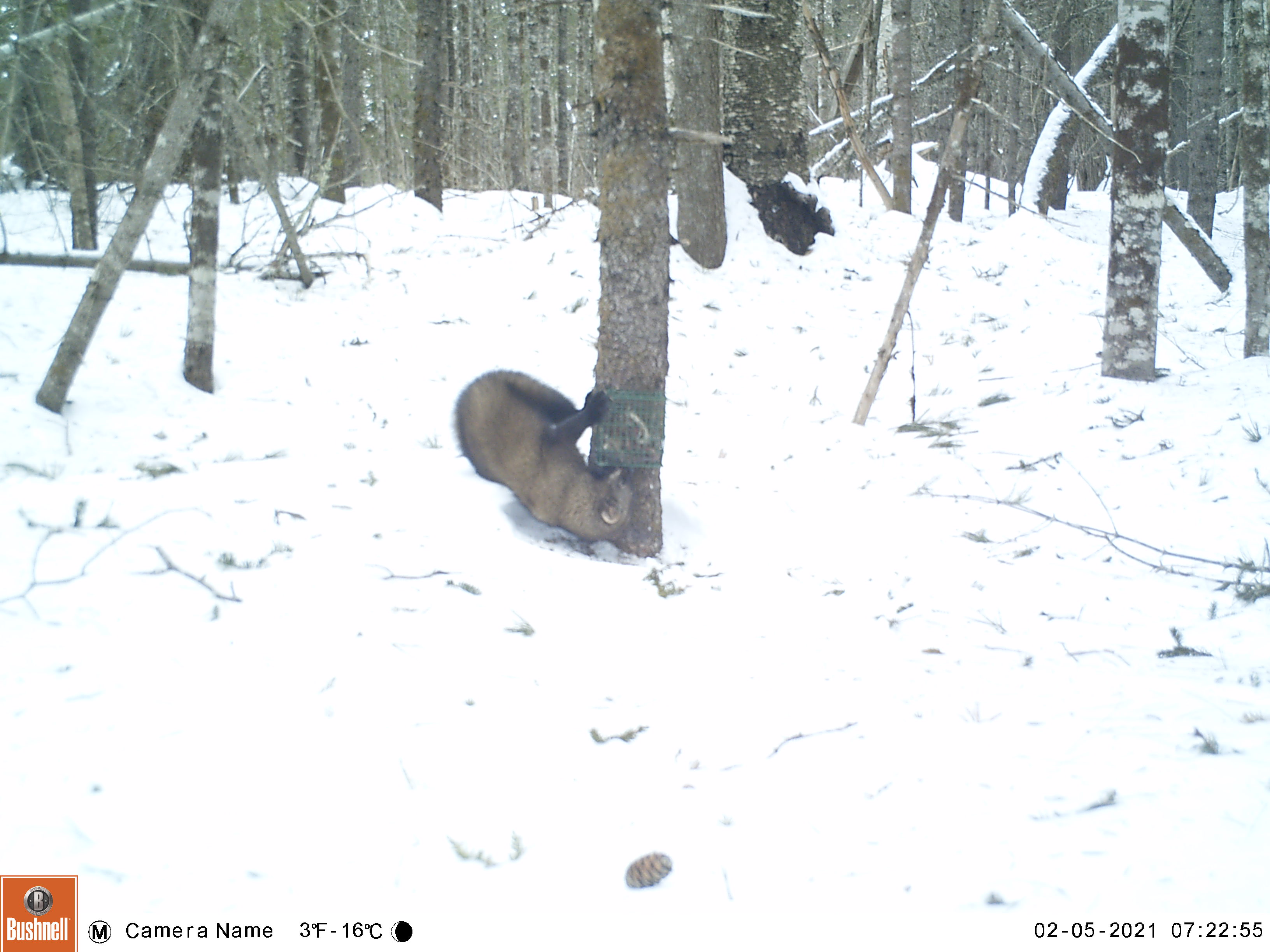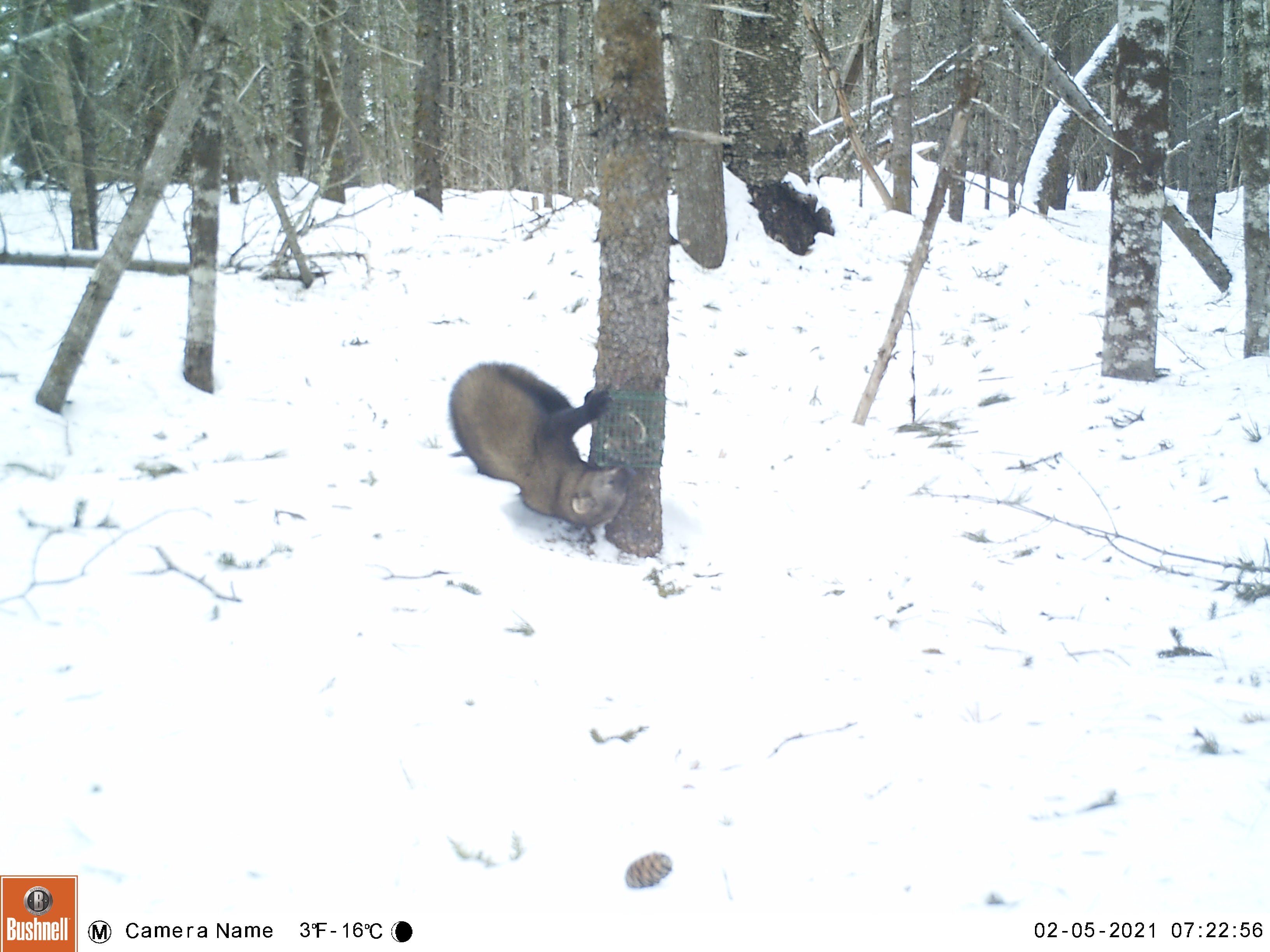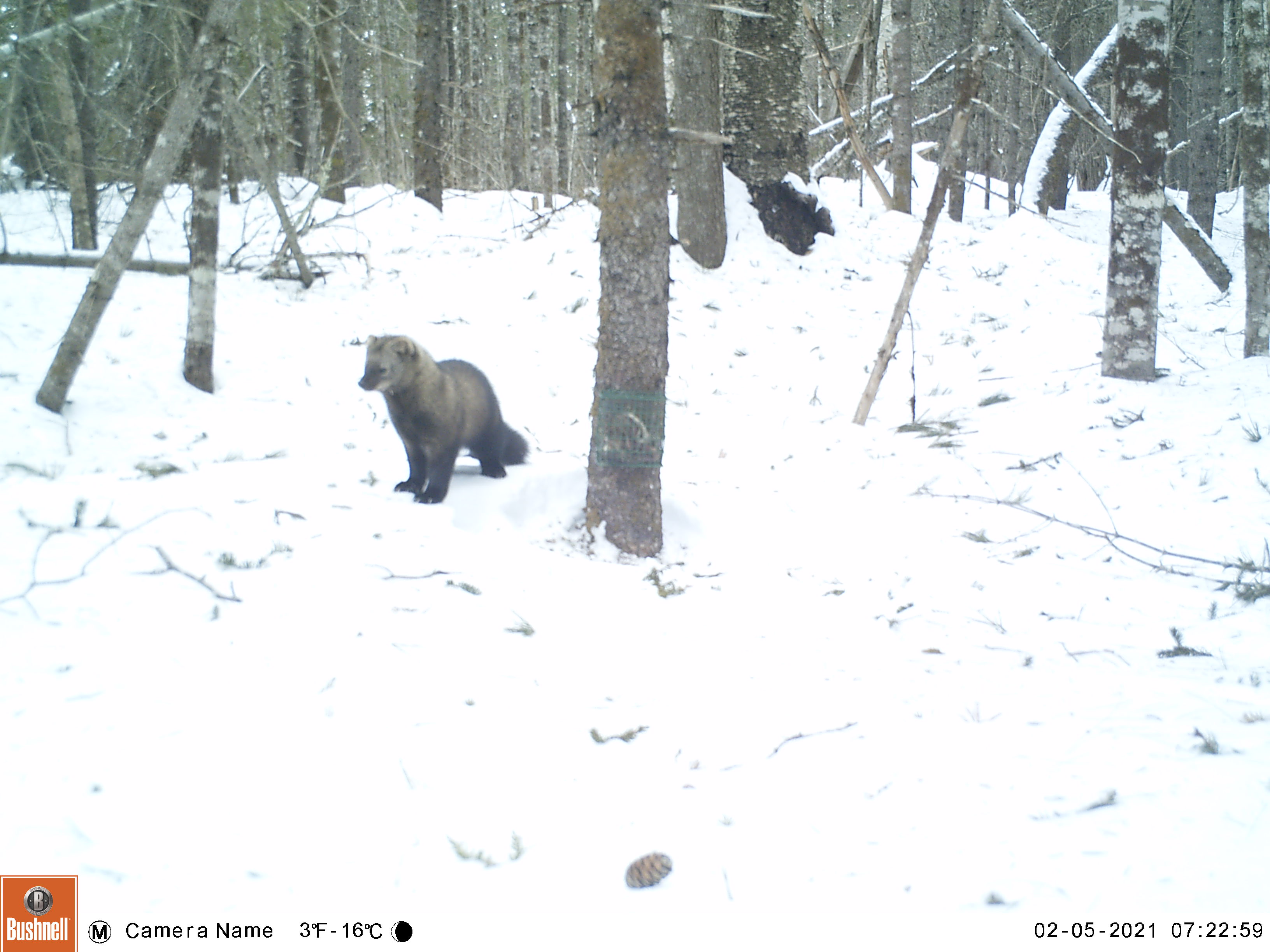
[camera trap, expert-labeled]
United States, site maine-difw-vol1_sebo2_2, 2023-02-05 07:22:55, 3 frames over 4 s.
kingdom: Animalia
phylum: Chordata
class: Mammalia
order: Carnivora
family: Mustelidae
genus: Pekania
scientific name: Pekania pennanti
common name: fisher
Fisher (Pekania pennanti).